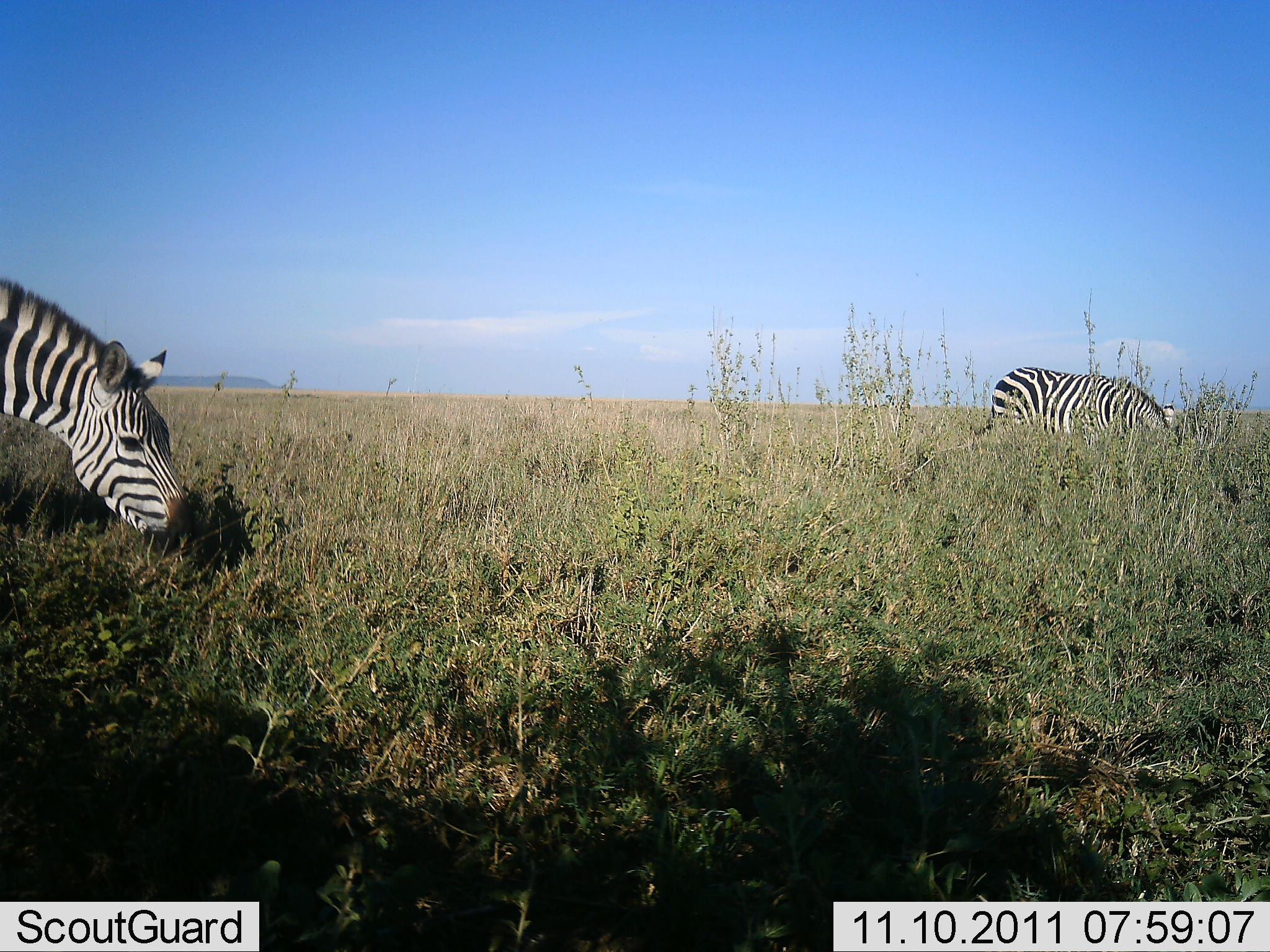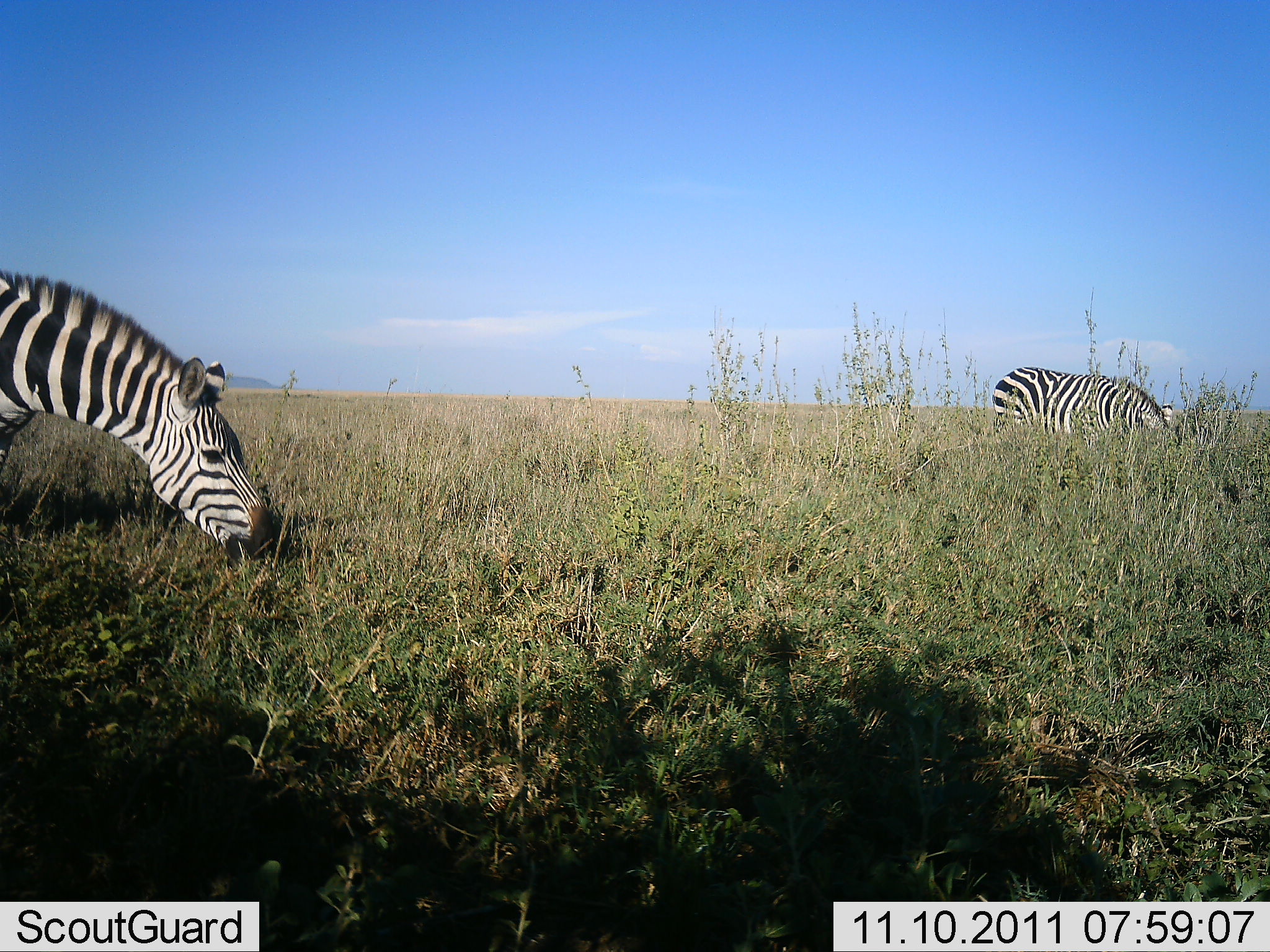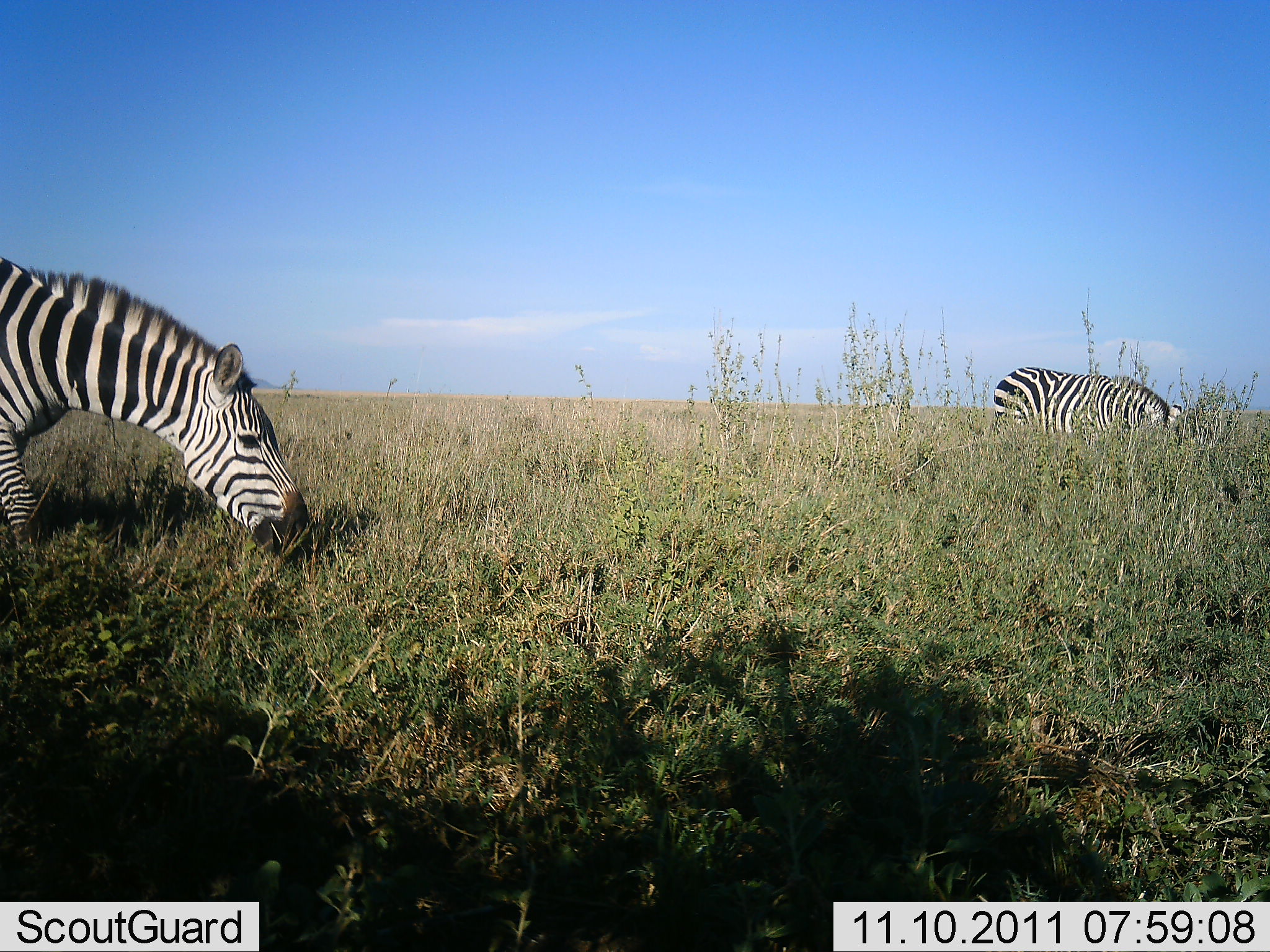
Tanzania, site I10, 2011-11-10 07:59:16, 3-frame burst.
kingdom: Animalia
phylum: Chordata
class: Mammalia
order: Perissodactyla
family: Equidae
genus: Equus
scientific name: Equus quagga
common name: plains zebra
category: zebra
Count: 2.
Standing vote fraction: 9%.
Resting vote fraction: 0%.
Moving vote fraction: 18%.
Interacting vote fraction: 0%.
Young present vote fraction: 0%.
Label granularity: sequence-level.